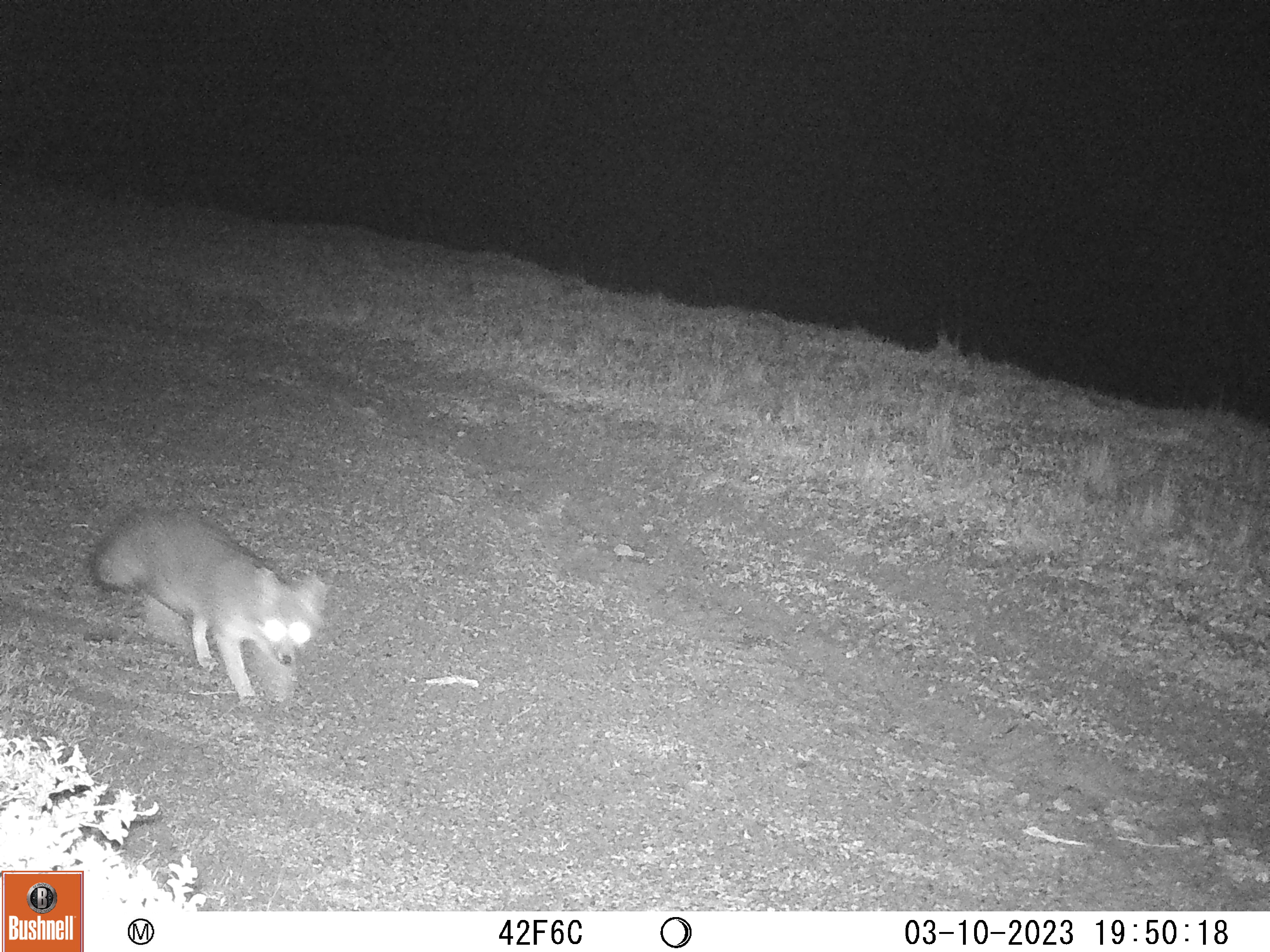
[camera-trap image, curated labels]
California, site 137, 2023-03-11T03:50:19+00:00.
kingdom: Animalia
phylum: Chordata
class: Mammalia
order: Carnivora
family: Canidae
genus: Urocyon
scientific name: Urocyon cinereoargenteus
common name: gray fox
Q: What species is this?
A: Gray fox (Urocyon cinereoargenteus).